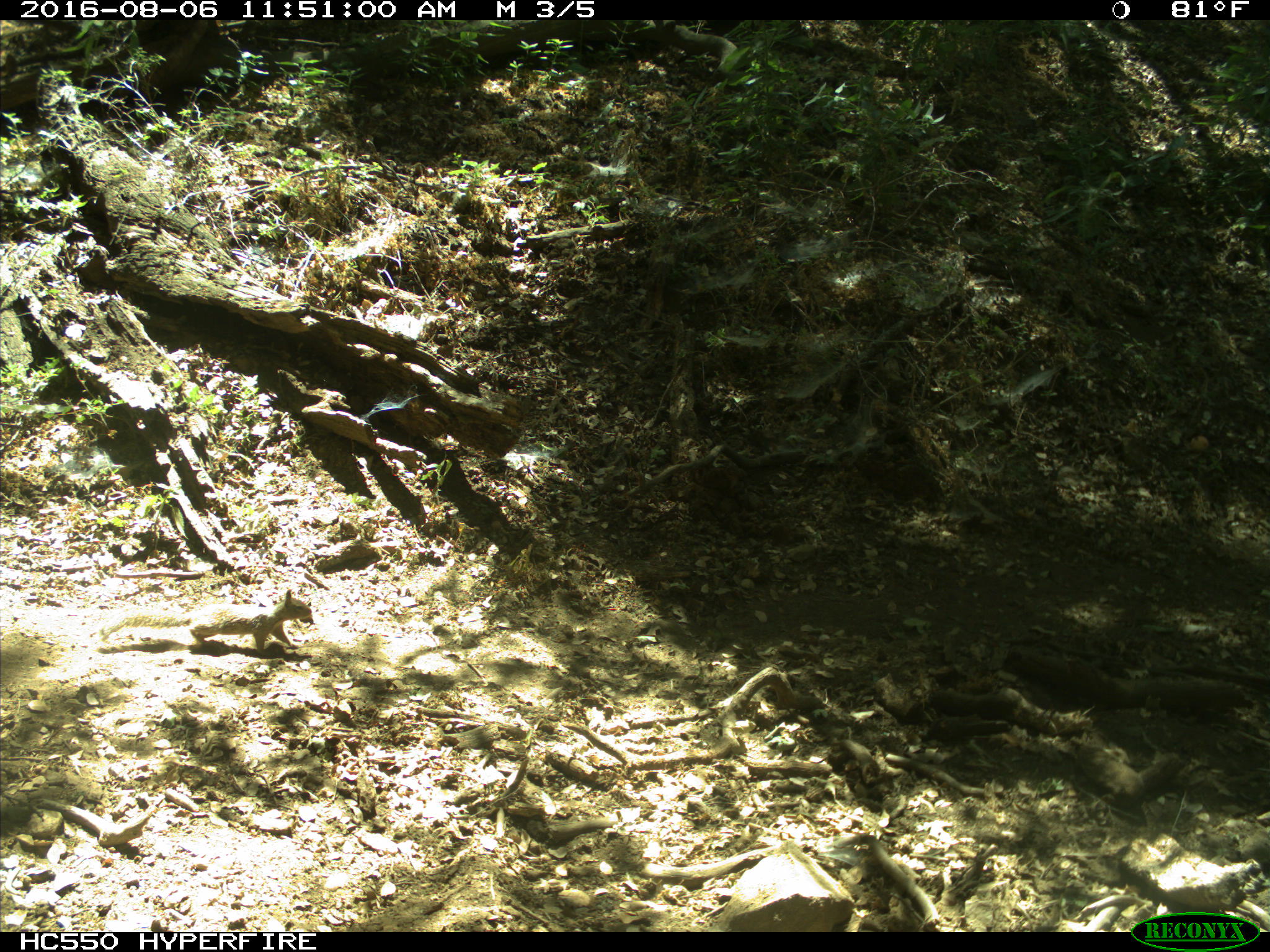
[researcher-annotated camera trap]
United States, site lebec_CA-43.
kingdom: Animalia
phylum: Chordata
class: Mammalia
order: Rodentia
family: Sciuridae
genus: Otospermophilus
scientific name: Otospermophilus beecheyi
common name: california ground squirrel